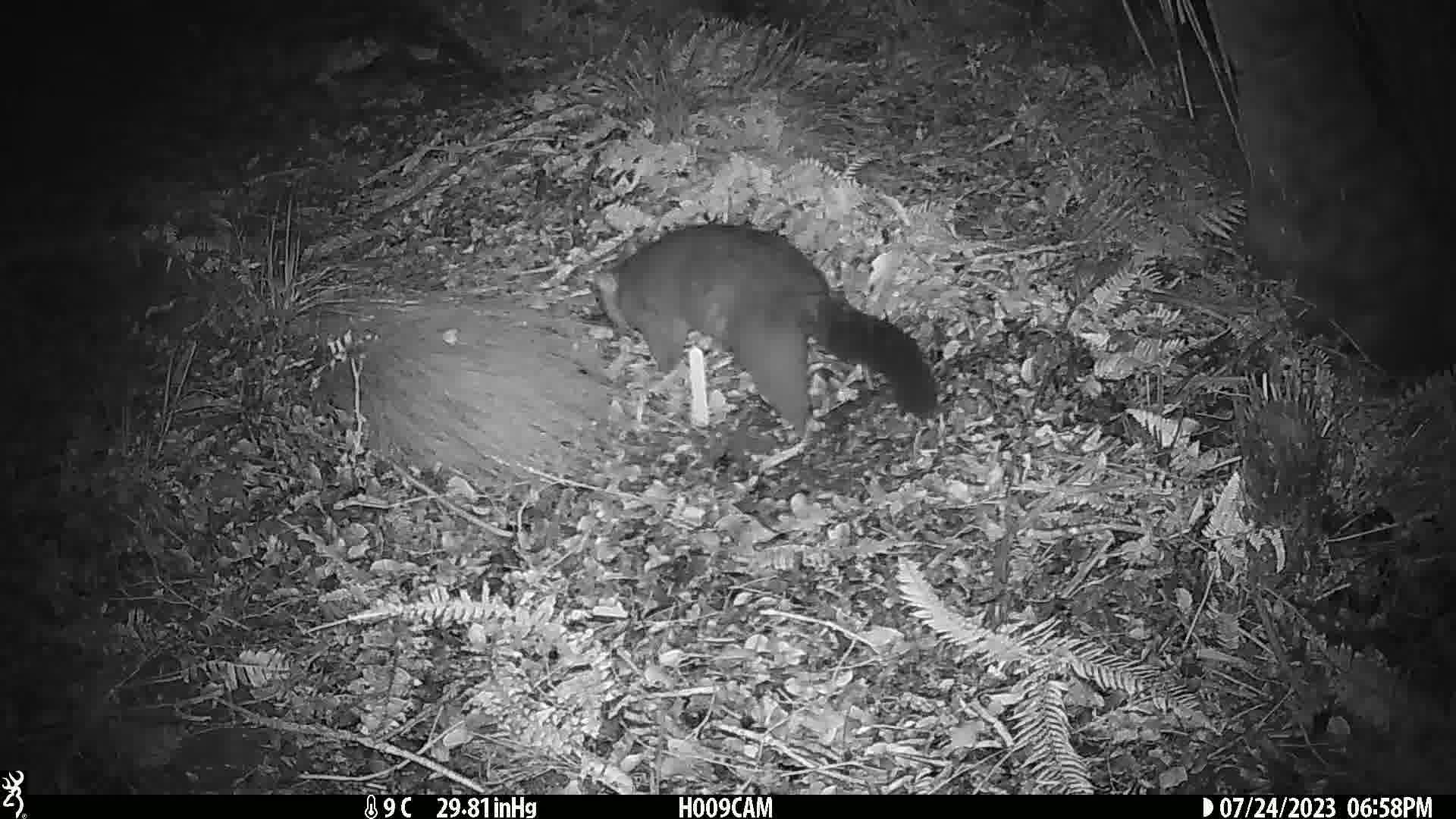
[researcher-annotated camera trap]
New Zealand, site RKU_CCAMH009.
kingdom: Animalia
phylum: Chordata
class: Mammalia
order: Diprotodontia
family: Phalangeridae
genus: Trichosurus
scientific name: Trichosurus vulpecula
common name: common brushtail possum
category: possum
Possum (common brushtail possum) (Trichosurus vulpecula).